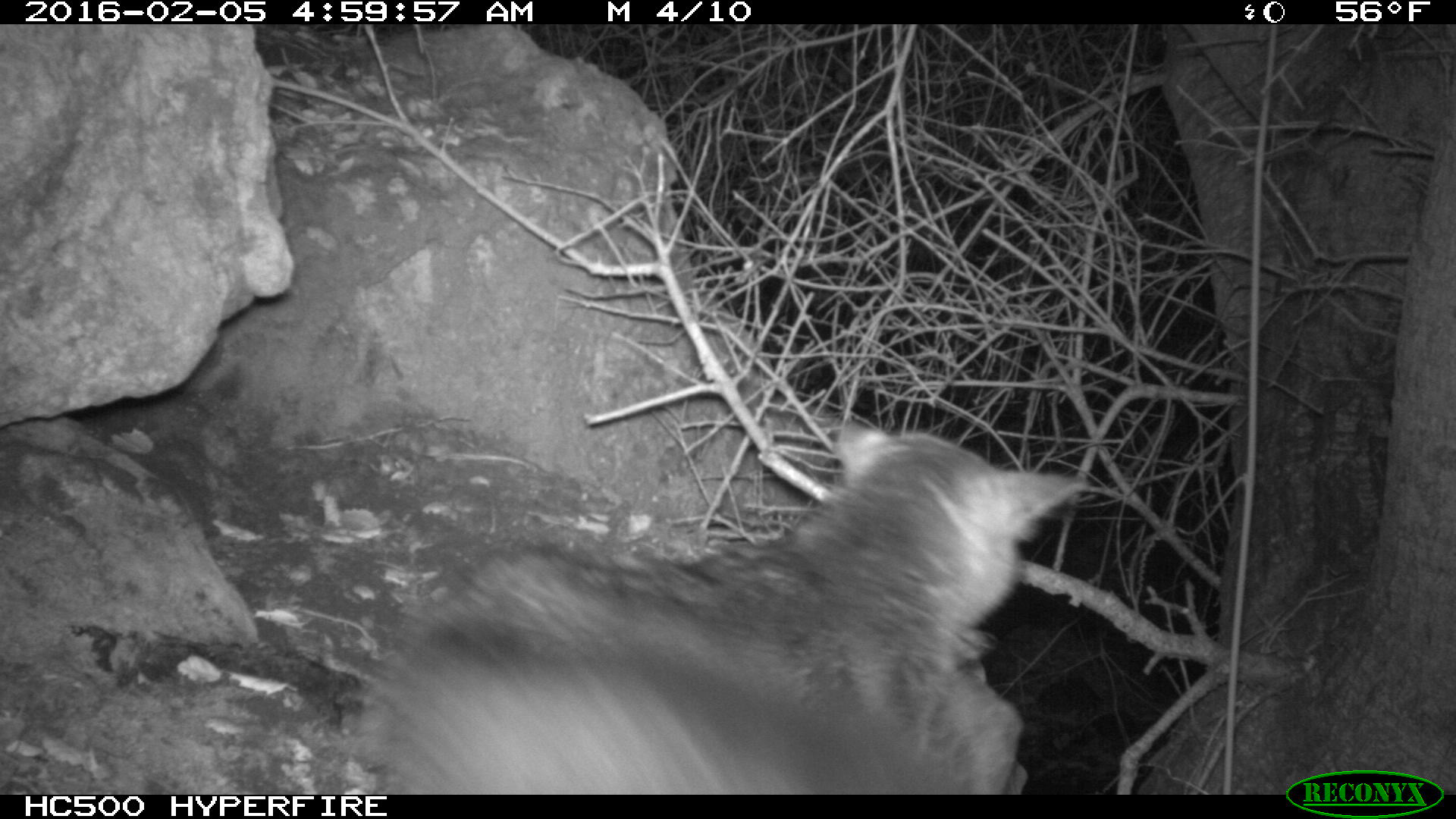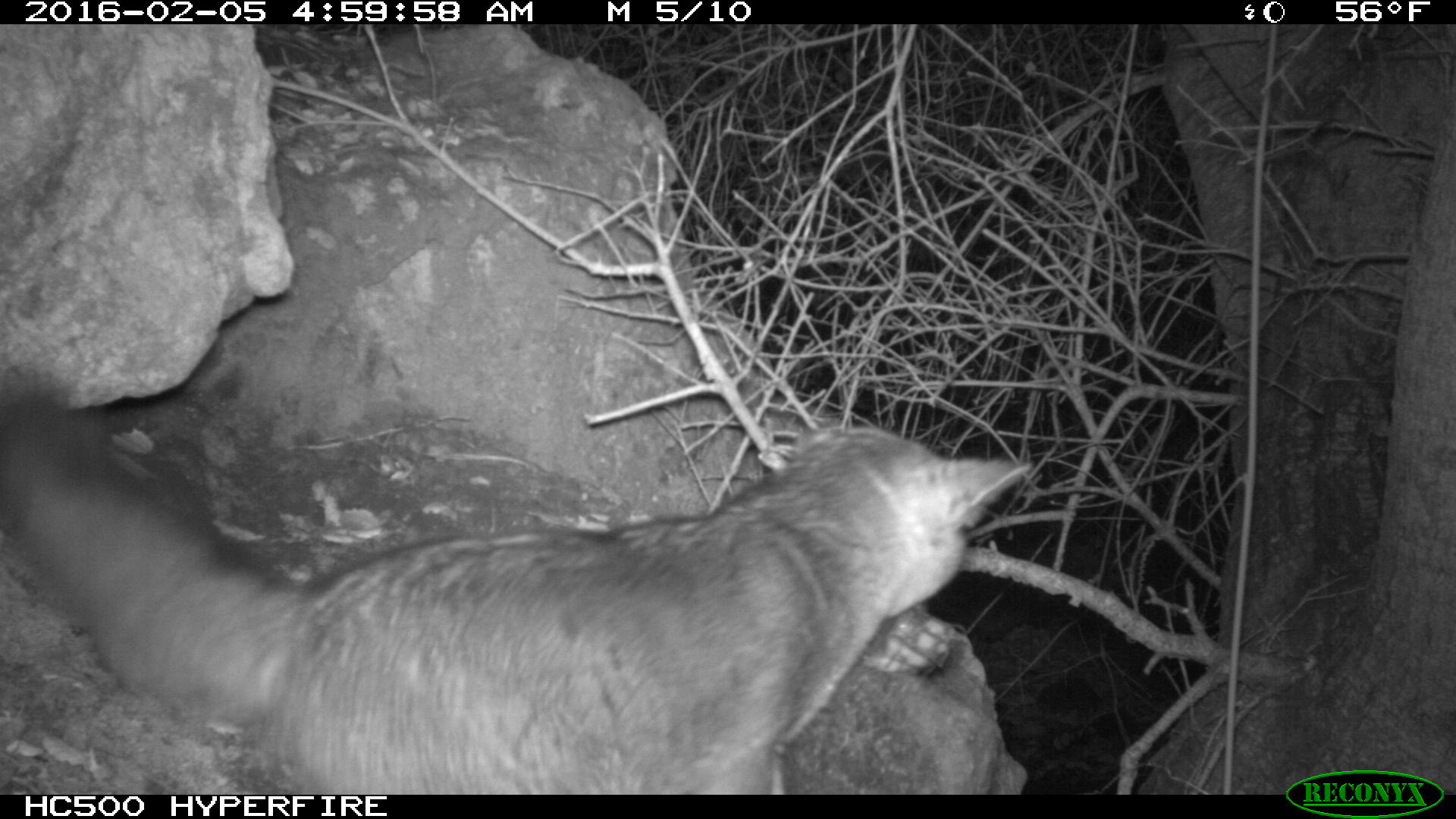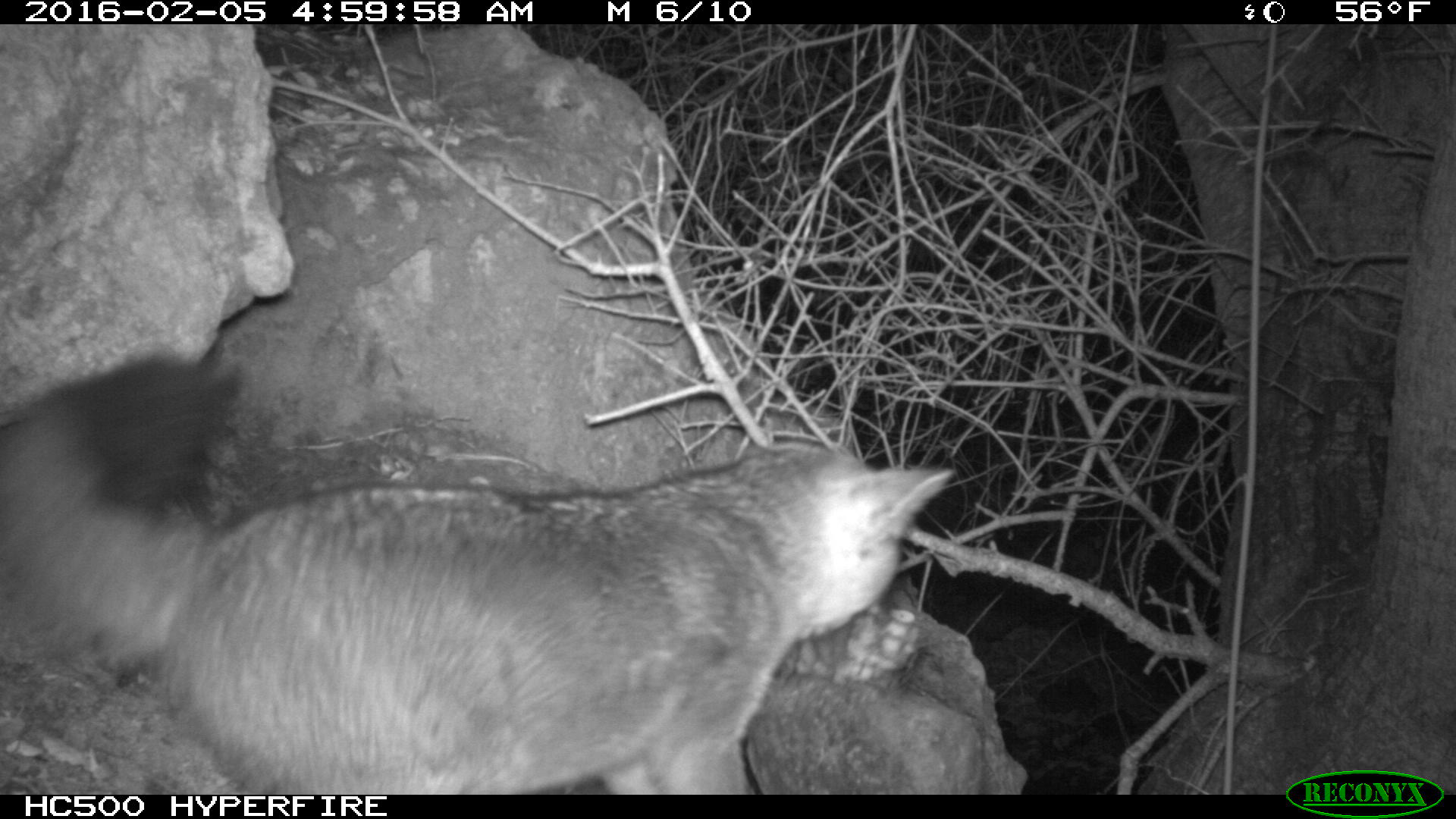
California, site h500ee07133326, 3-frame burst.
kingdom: Animalia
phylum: Chordata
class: Mammalia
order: Carnivora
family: Canidae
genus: Urocyon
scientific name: Urocyon littoralis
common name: island fox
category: fox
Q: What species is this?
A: Fox (island fox) (Urocyon littoralis).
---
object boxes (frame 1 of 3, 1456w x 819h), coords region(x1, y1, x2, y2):
fox: region(366, 421, 1092, 795)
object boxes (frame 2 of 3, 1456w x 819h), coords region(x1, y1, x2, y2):
fox: region(0, 391, 1032, 794)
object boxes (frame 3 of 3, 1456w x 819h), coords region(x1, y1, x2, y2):
fox: region(0, 343, 956, 794)